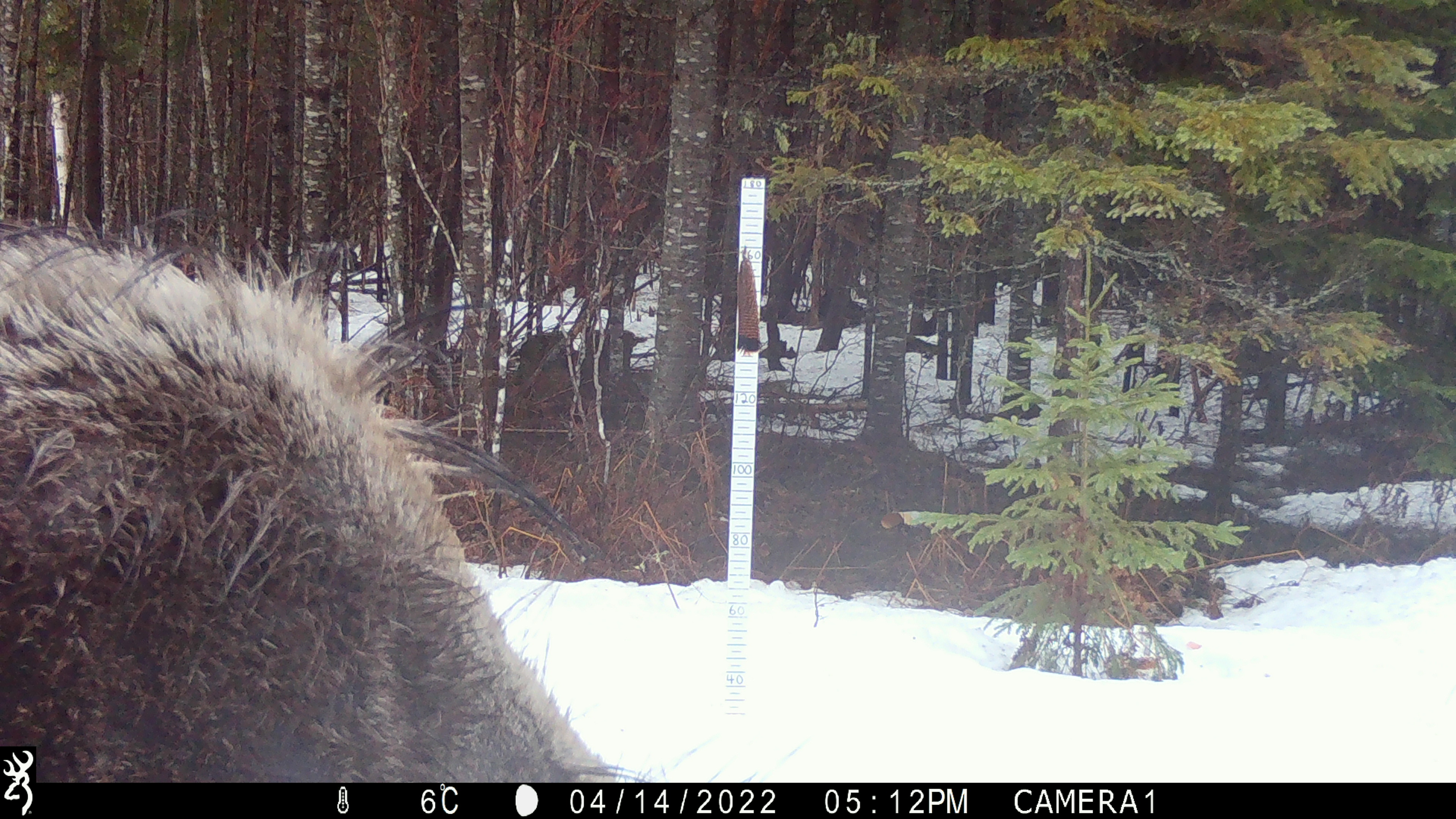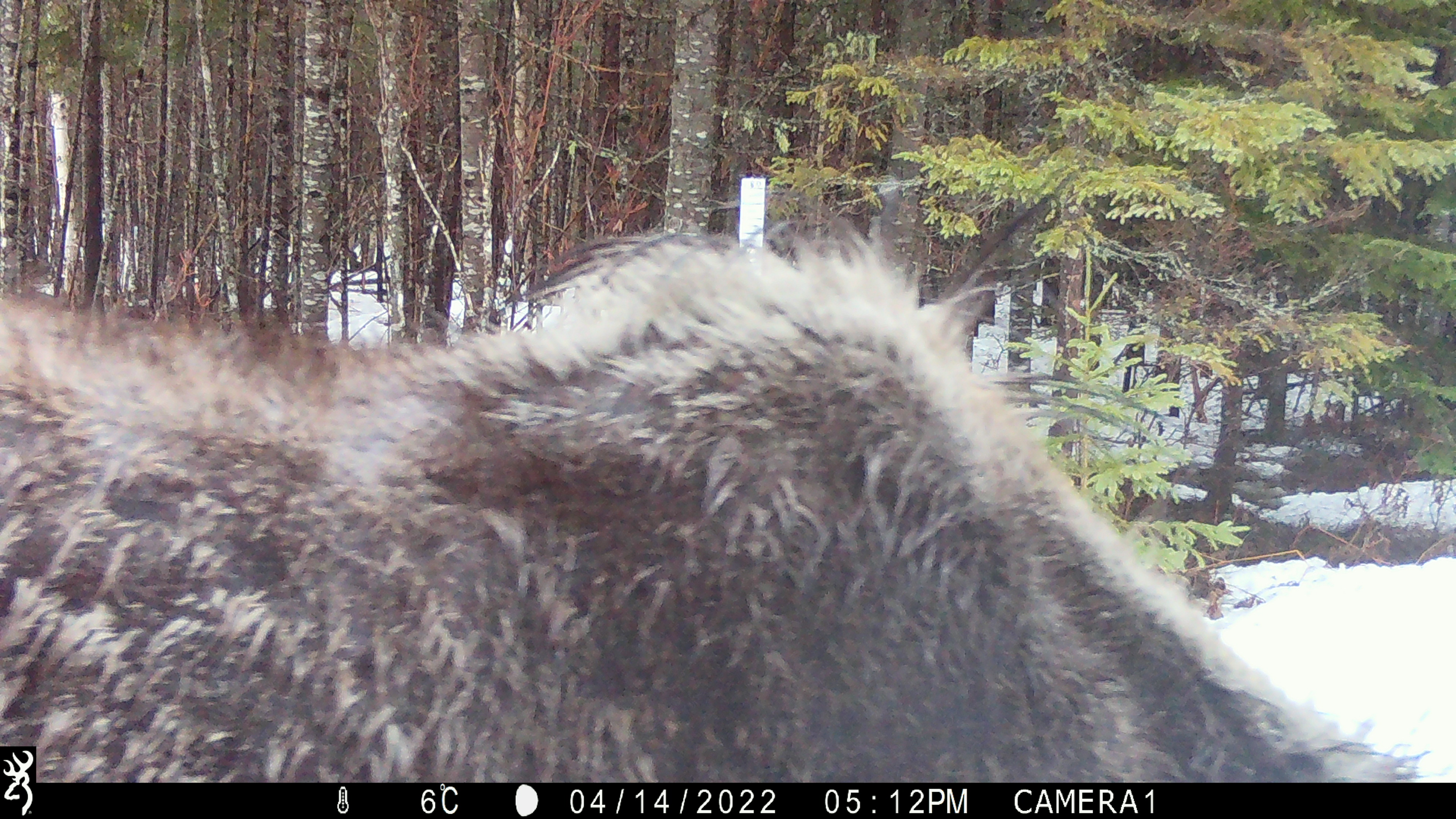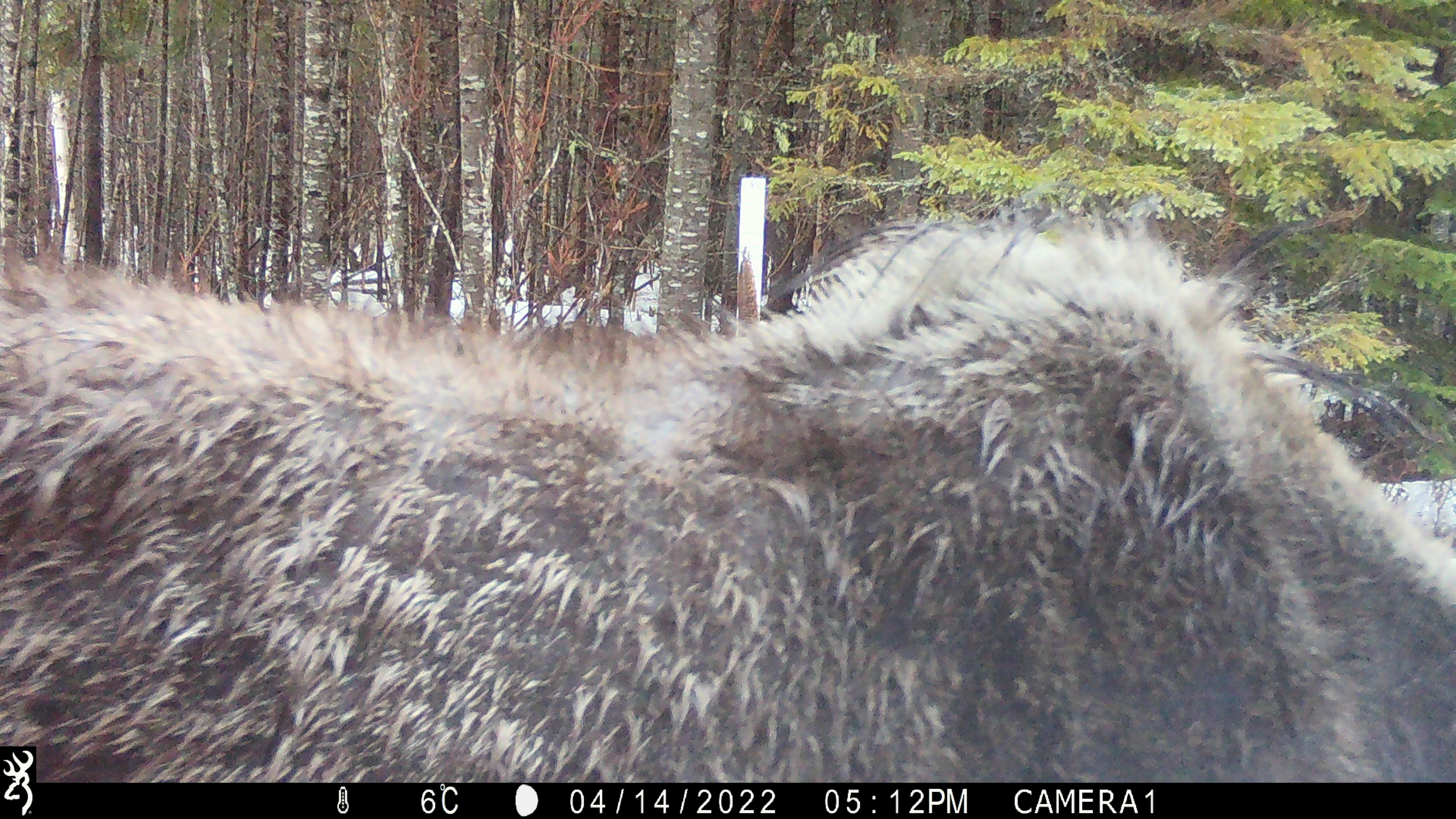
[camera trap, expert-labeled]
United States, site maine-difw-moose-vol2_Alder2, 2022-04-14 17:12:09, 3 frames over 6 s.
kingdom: Animalia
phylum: Chordata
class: Mammalia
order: Artiodactyla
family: Cervidae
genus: Alces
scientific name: Alces alces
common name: moose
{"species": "moose (Alces alces)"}